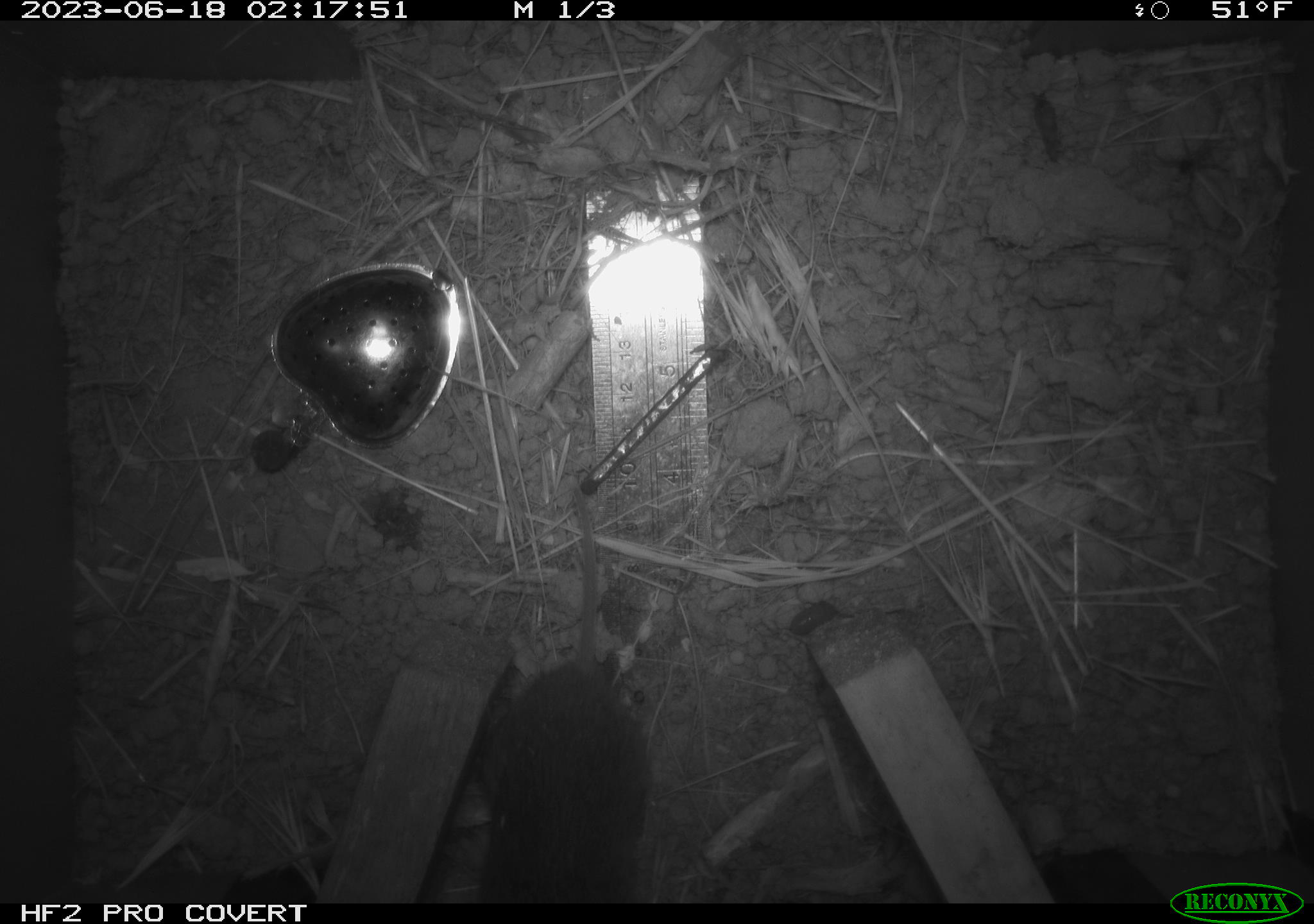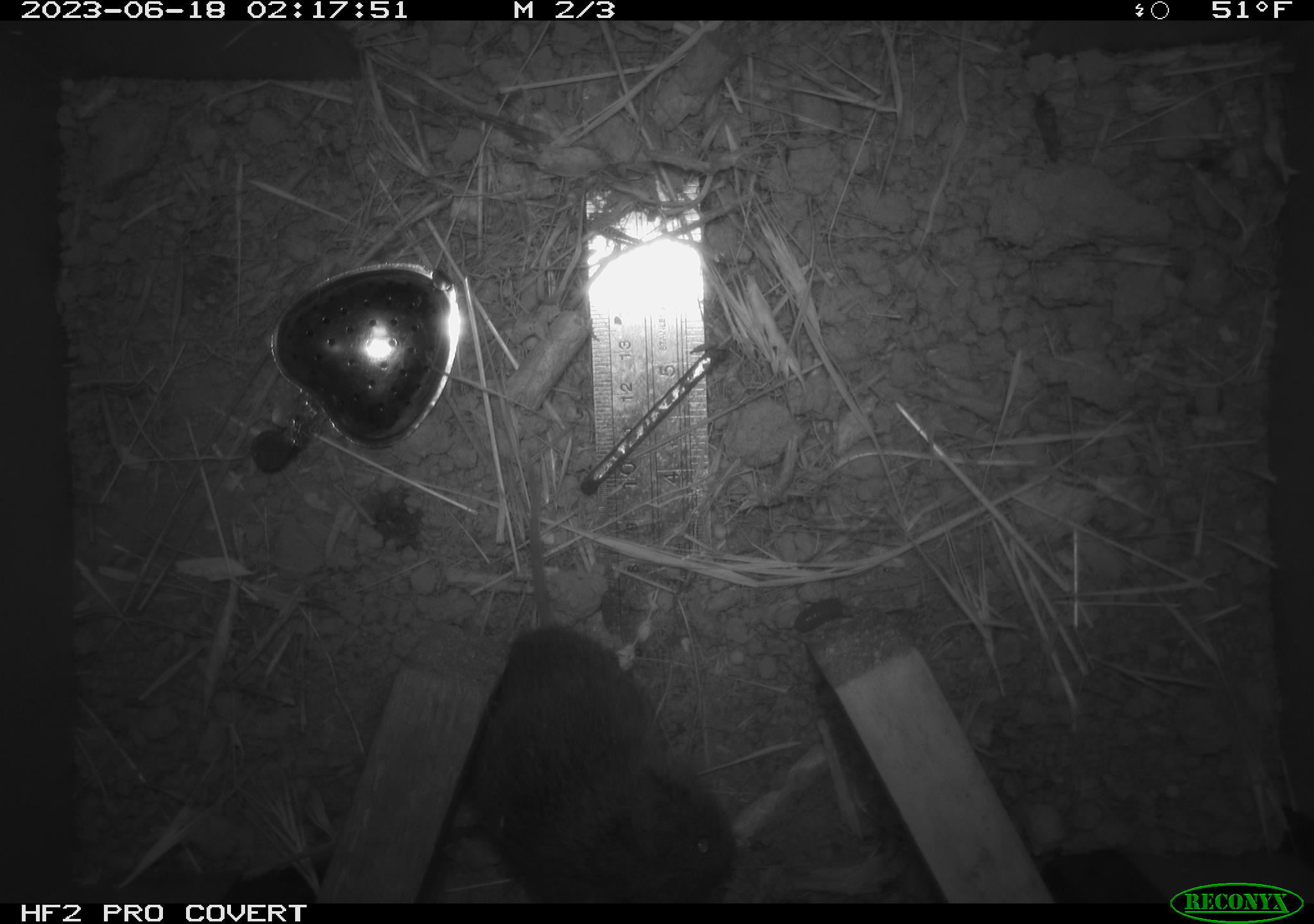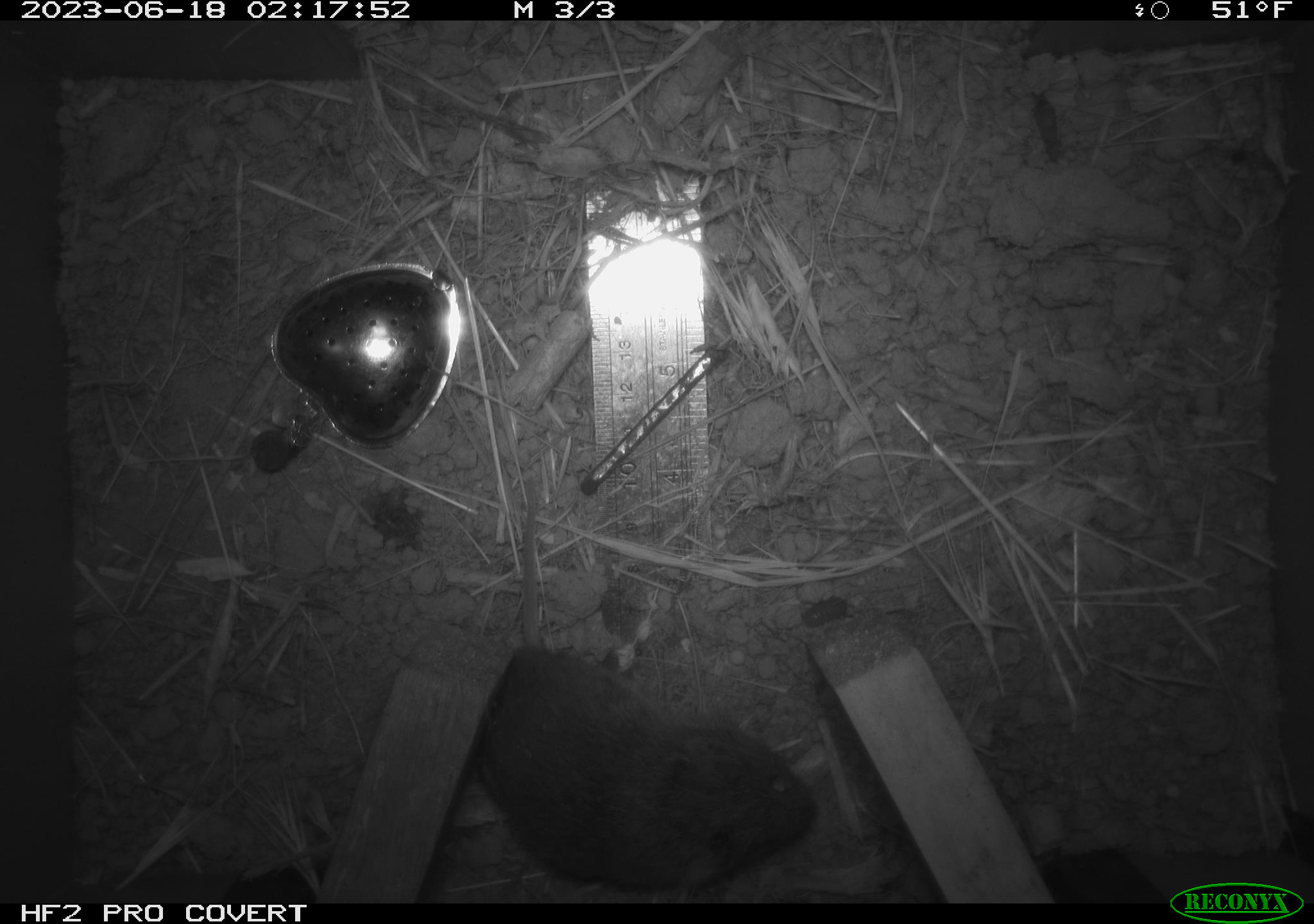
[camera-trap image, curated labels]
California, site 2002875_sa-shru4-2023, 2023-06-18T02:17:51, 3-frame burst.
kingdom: Animalia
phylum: Chordata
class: Mammalia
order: Rodentia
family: Cricetidae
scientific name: Arvicolinae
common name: voles, lemmings, and muskrats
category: arvicolinae subfamily